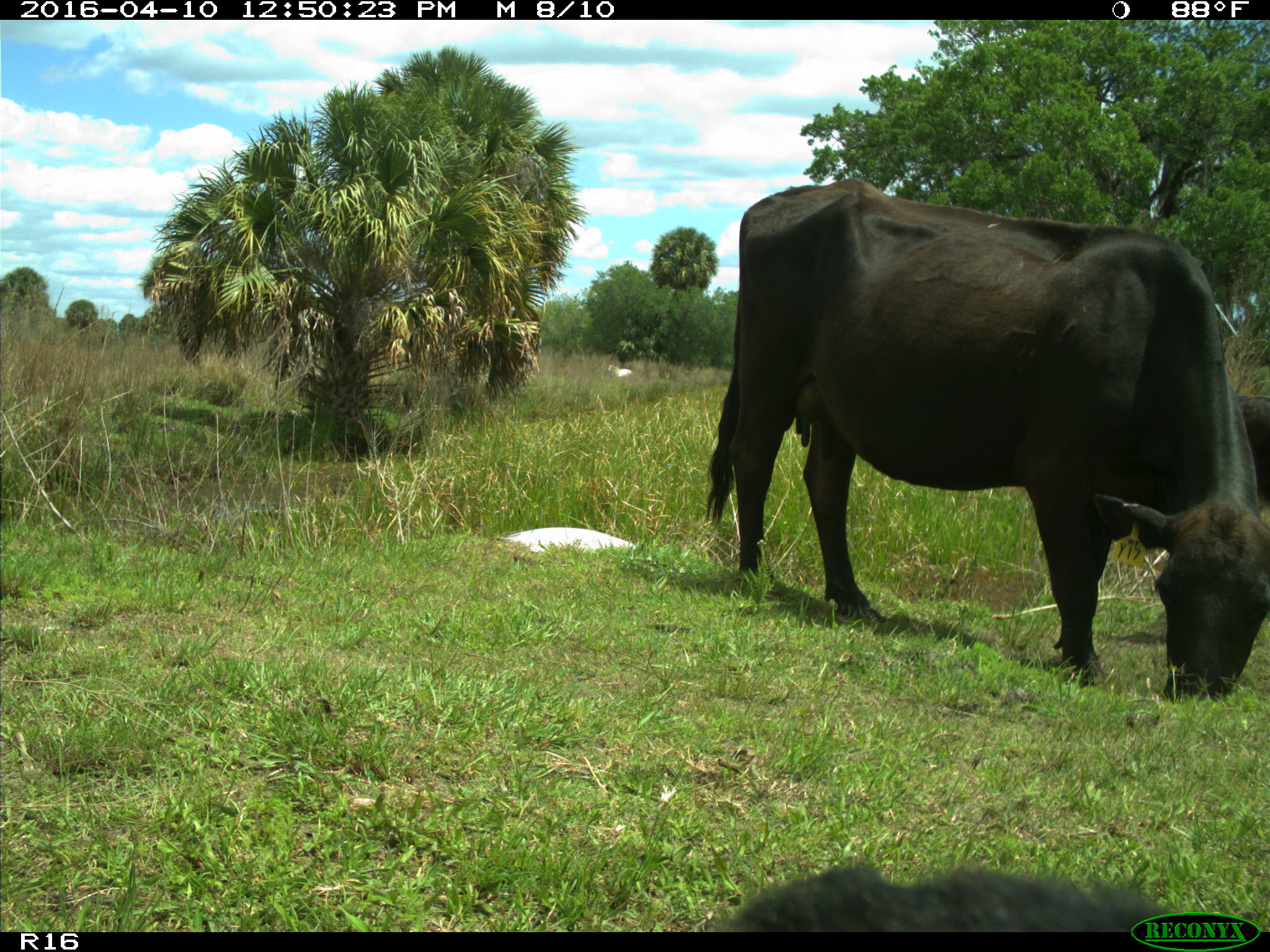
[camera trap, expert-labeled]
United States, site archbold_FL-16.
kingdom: Animalia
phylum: Chordata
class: Mammalia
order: Artiodactyla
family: Bovidae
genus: Bos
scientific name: Bos taurus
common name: domestic cow